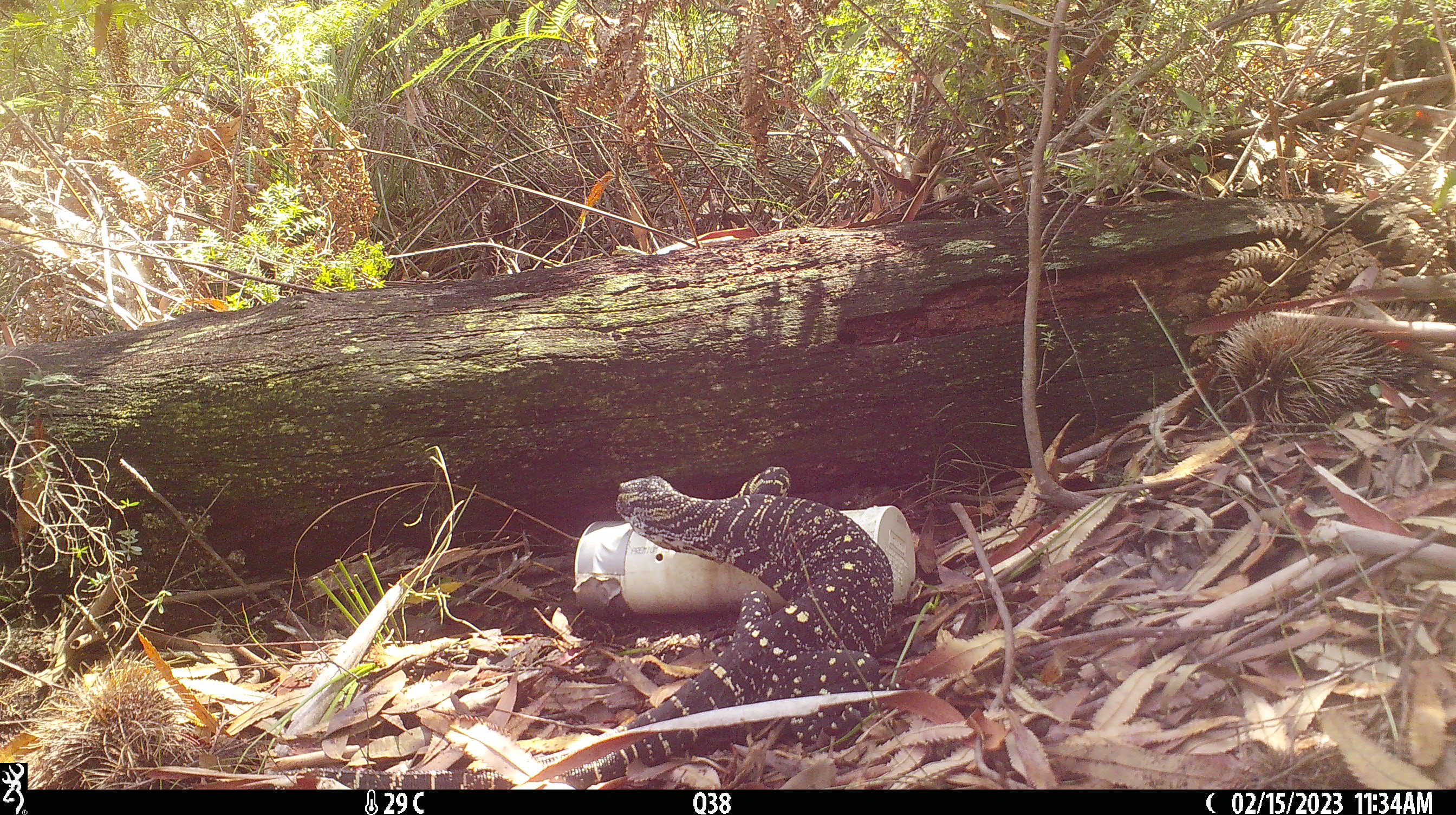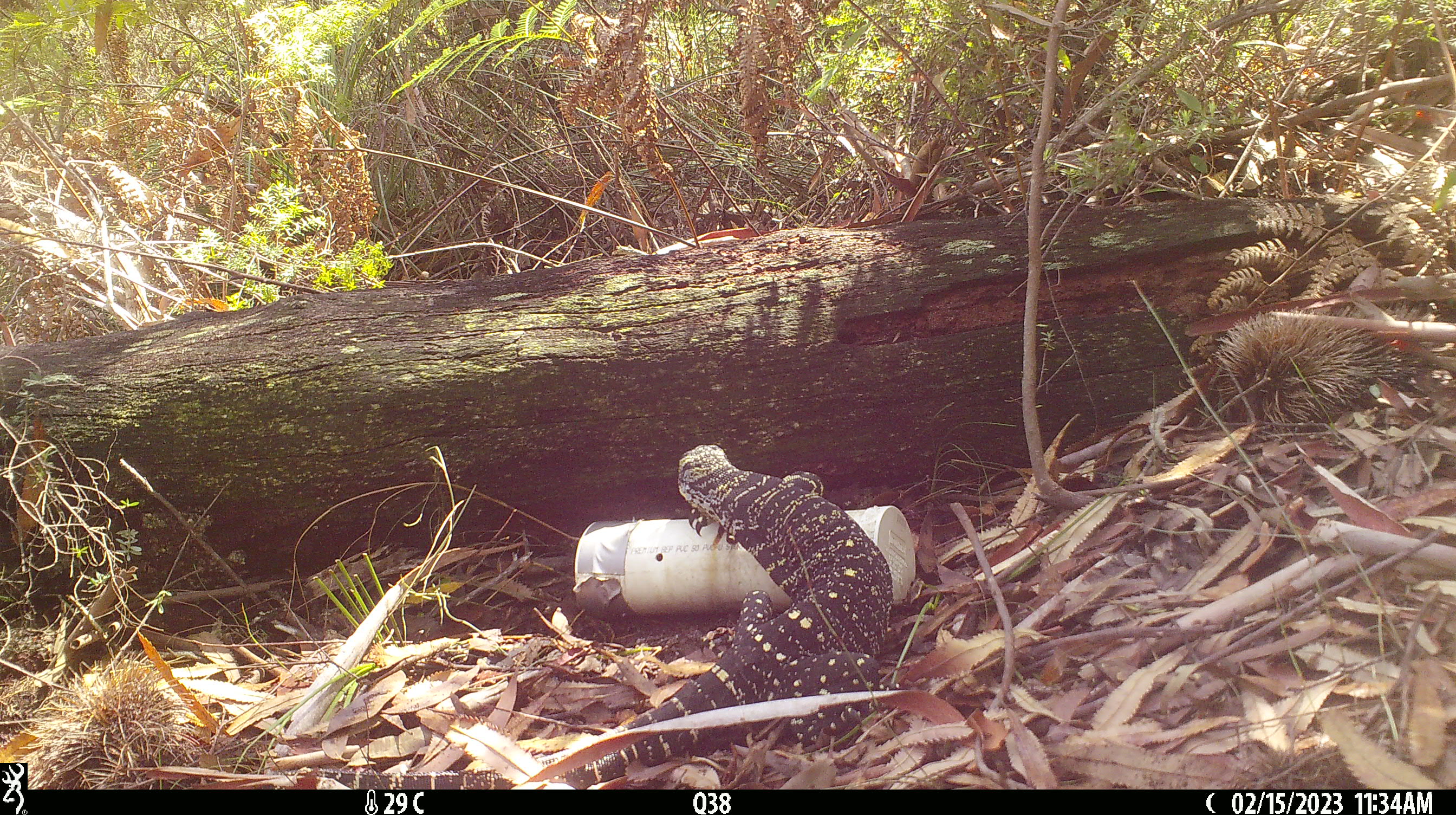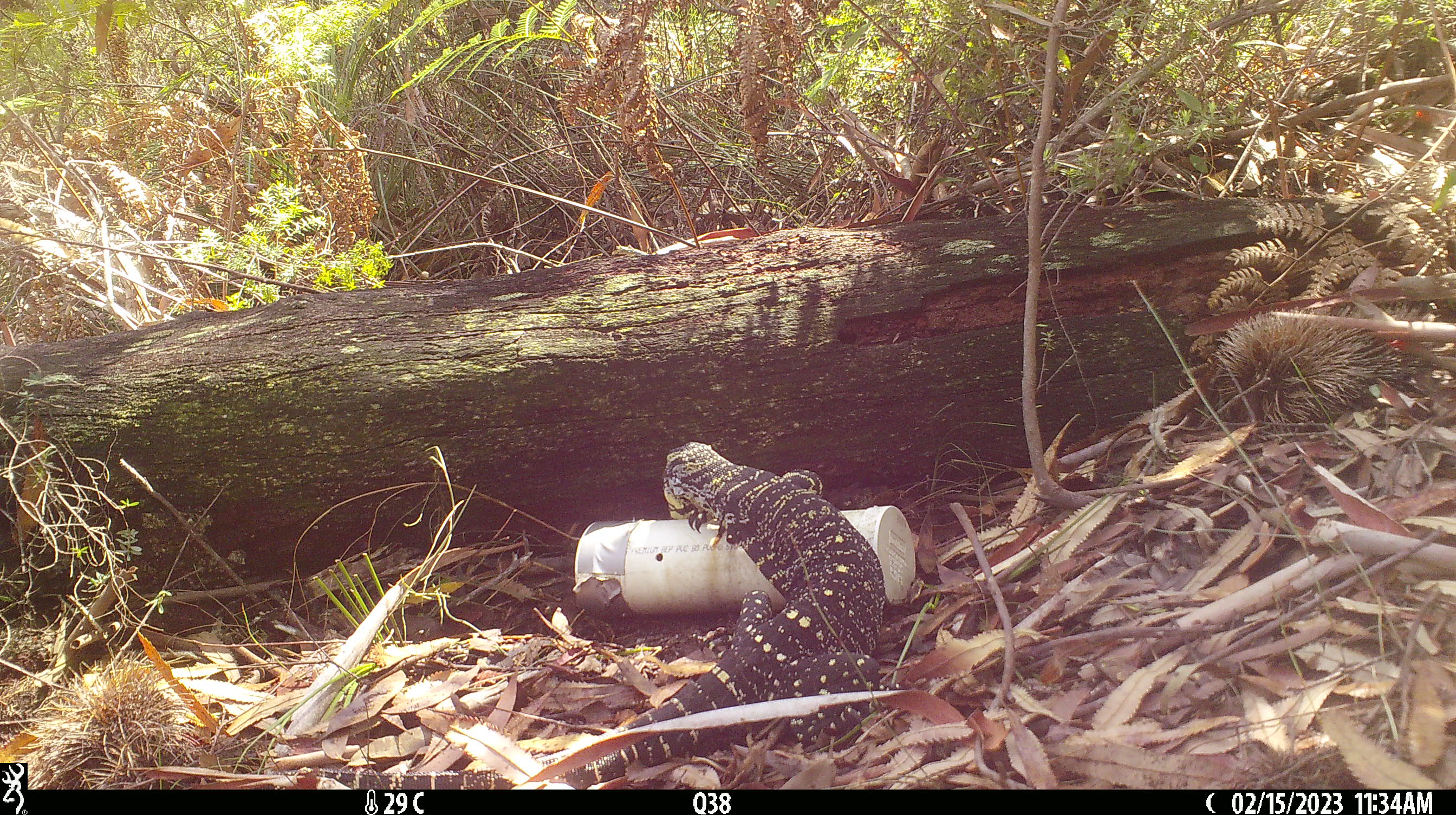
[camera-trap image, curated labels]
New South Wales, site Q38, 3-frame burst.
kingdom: Animalia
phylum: Chordata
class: Reptilia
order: Squamata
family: Varanidae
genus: Varanus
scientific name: Varanus varius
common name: lace monitor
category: goanna